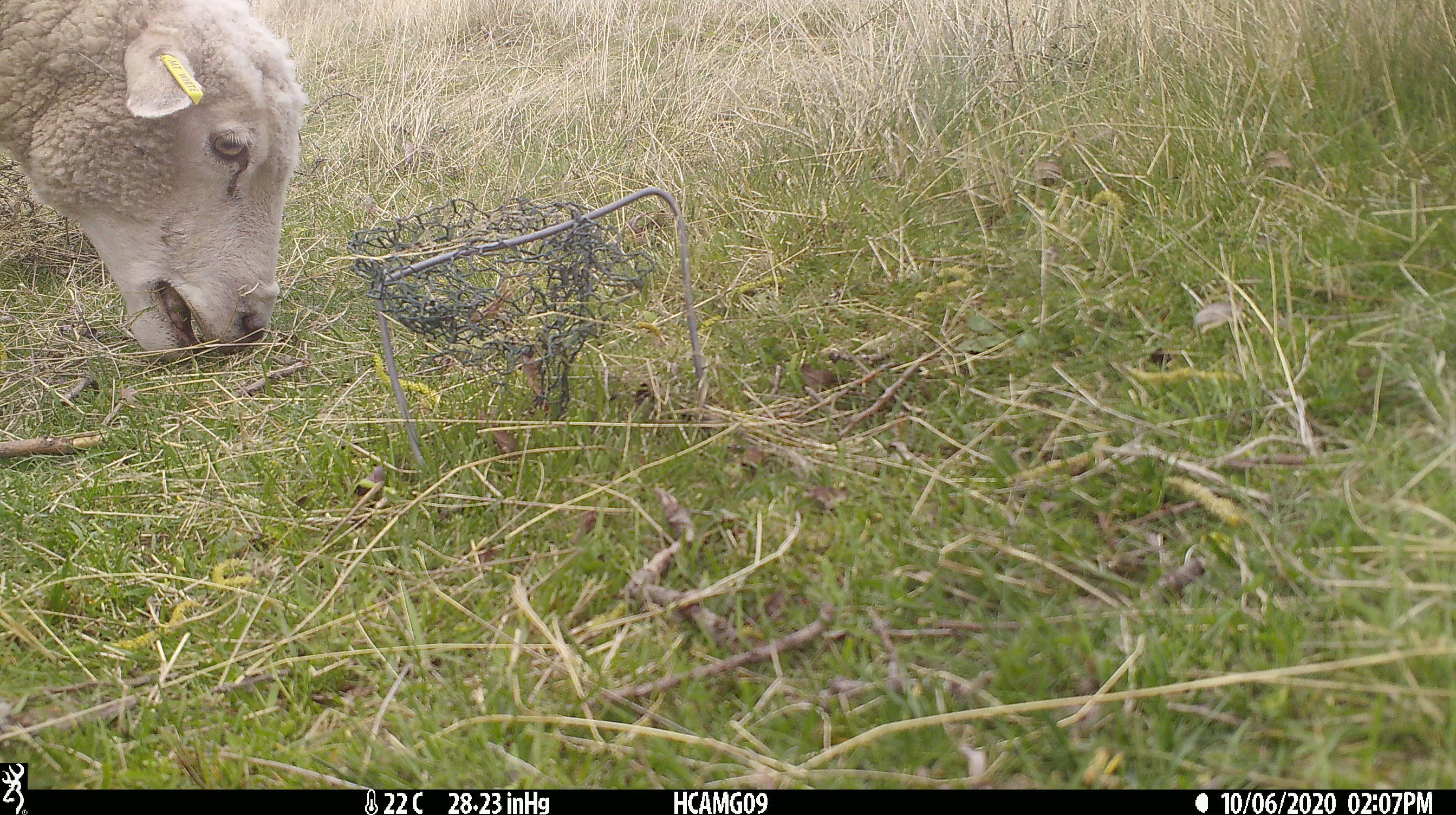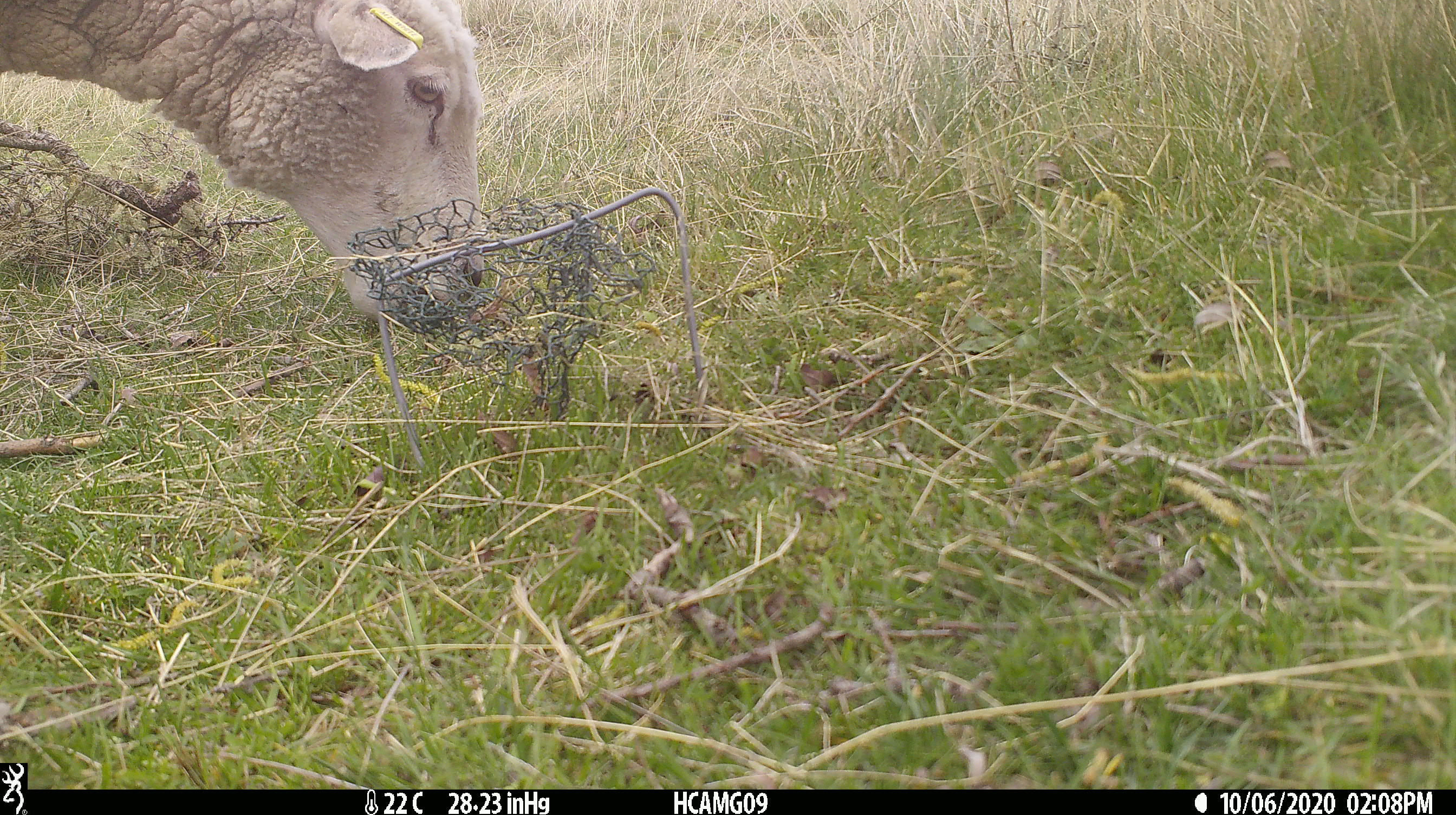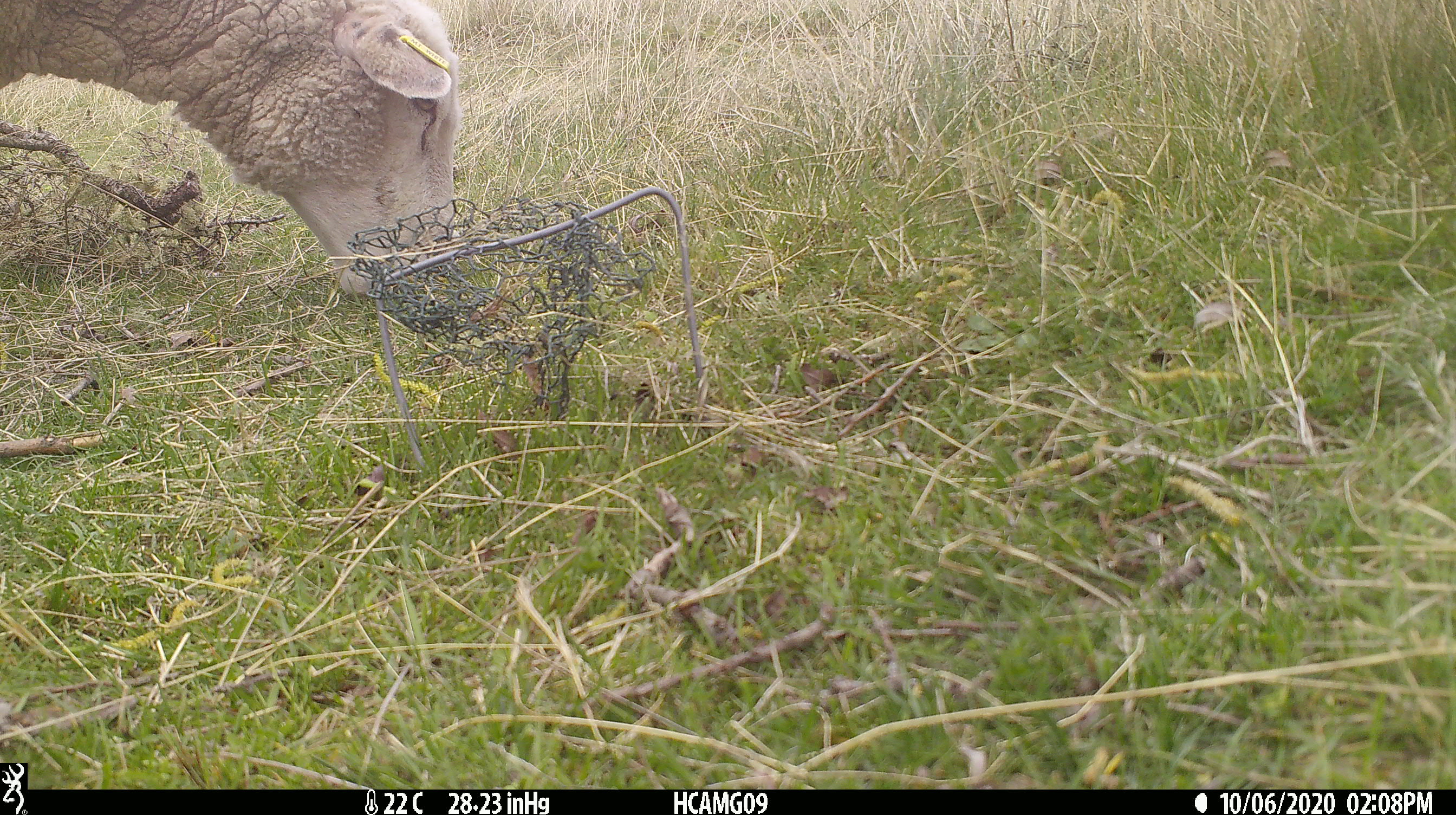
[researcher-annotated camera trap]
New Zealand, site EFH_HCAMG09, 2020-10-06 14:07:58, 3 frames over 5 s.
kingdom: Animalia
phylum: Chordata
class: Mammalia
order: Artiodactyla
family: Bovidae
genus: Ovis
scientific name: Ovis aries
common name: domestic sheep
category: sheep